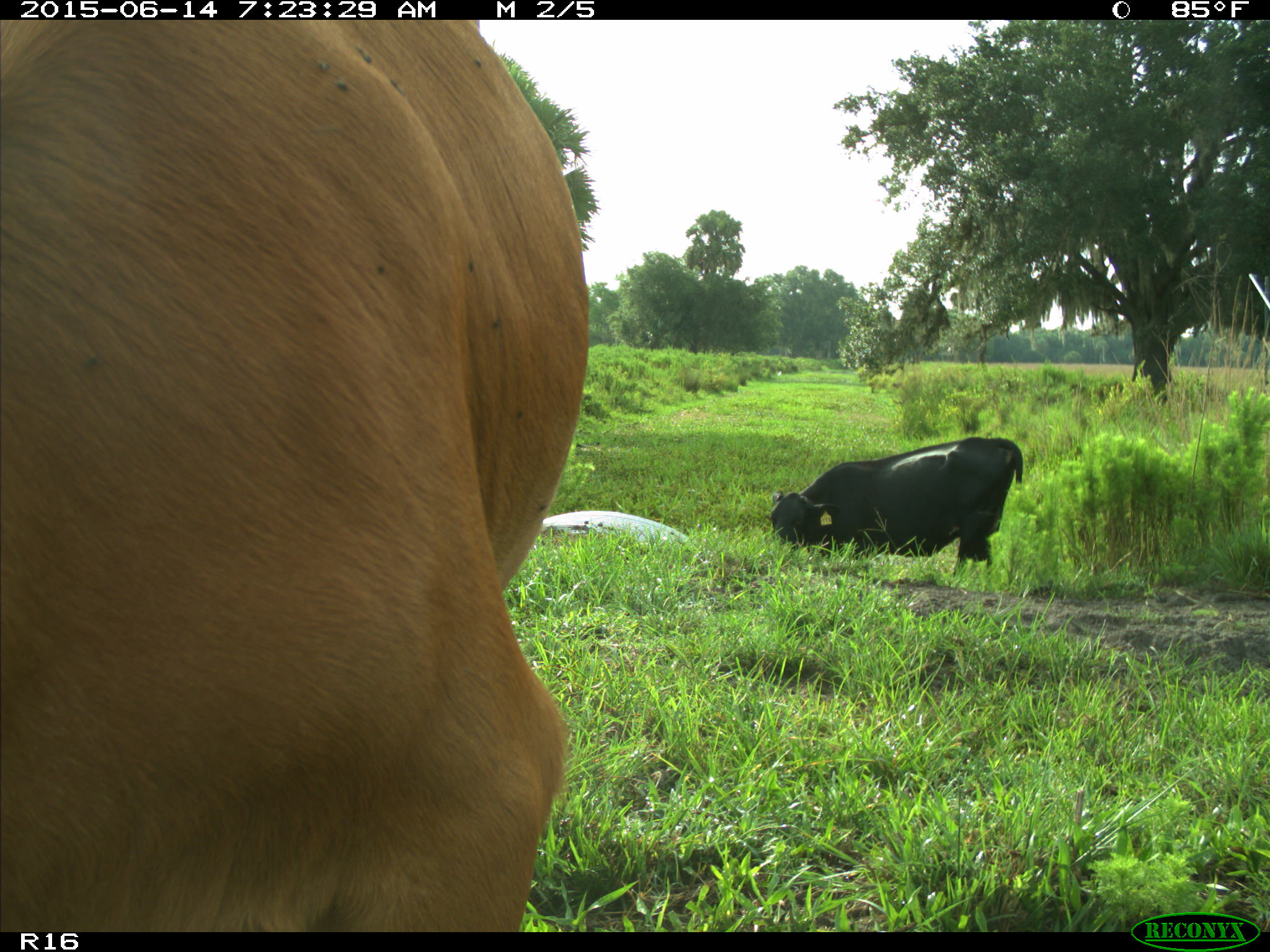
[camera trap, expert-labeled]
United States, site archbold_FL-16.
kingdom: Animalia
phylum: Chordata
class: Mammalia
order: Artiodactyla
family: Bovidae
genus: Bos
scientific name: Bos taurus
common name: domestic cow